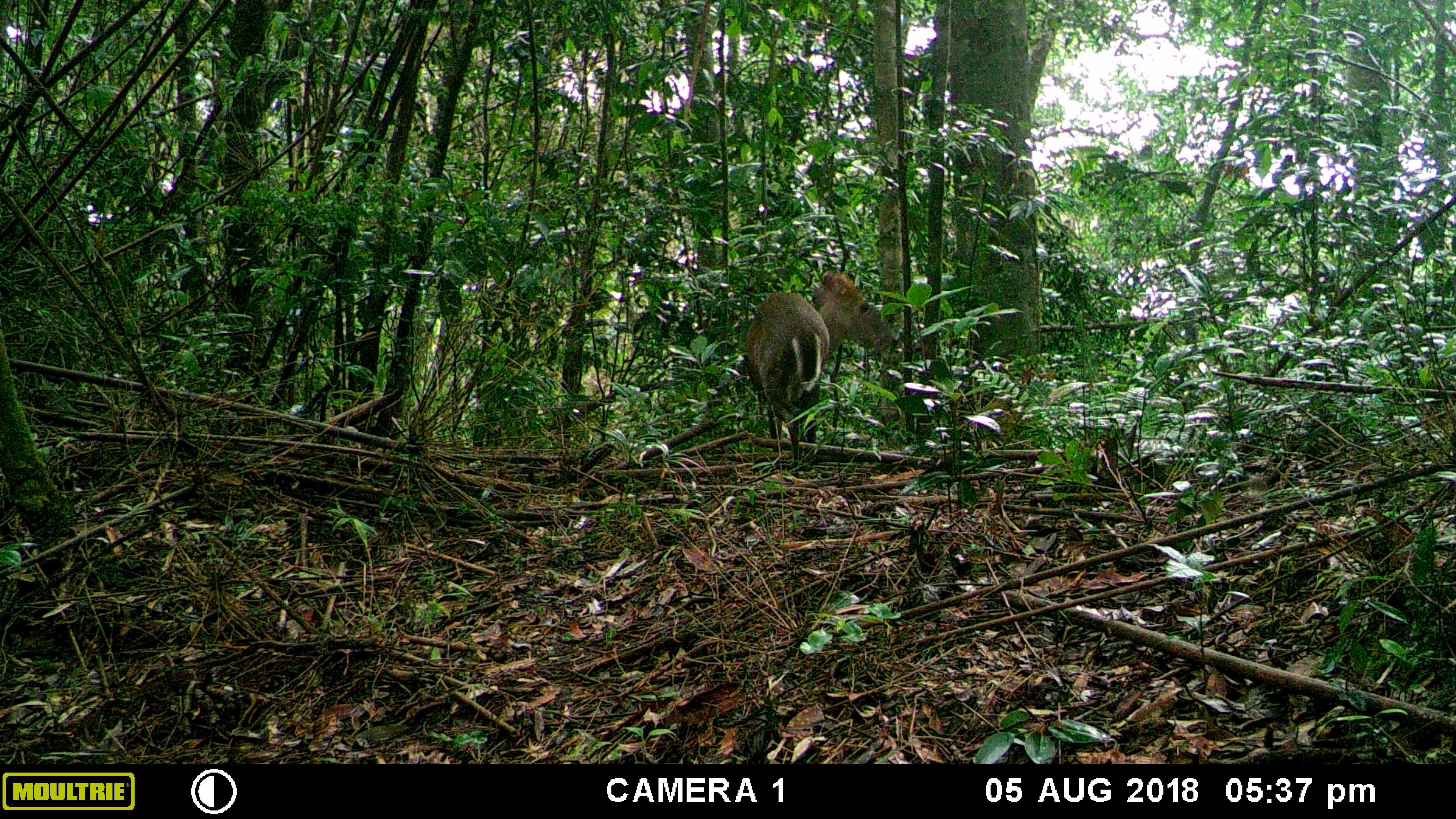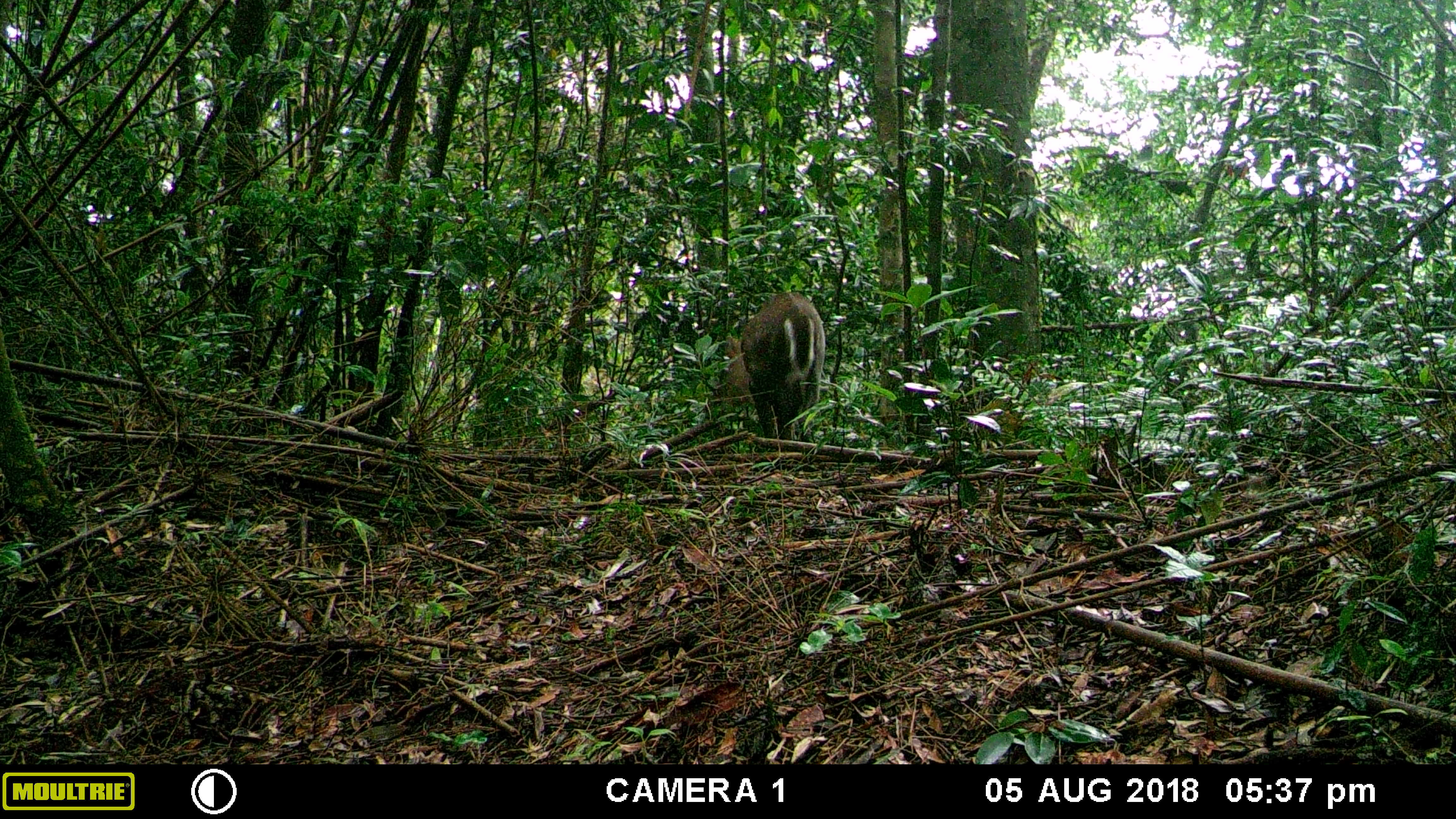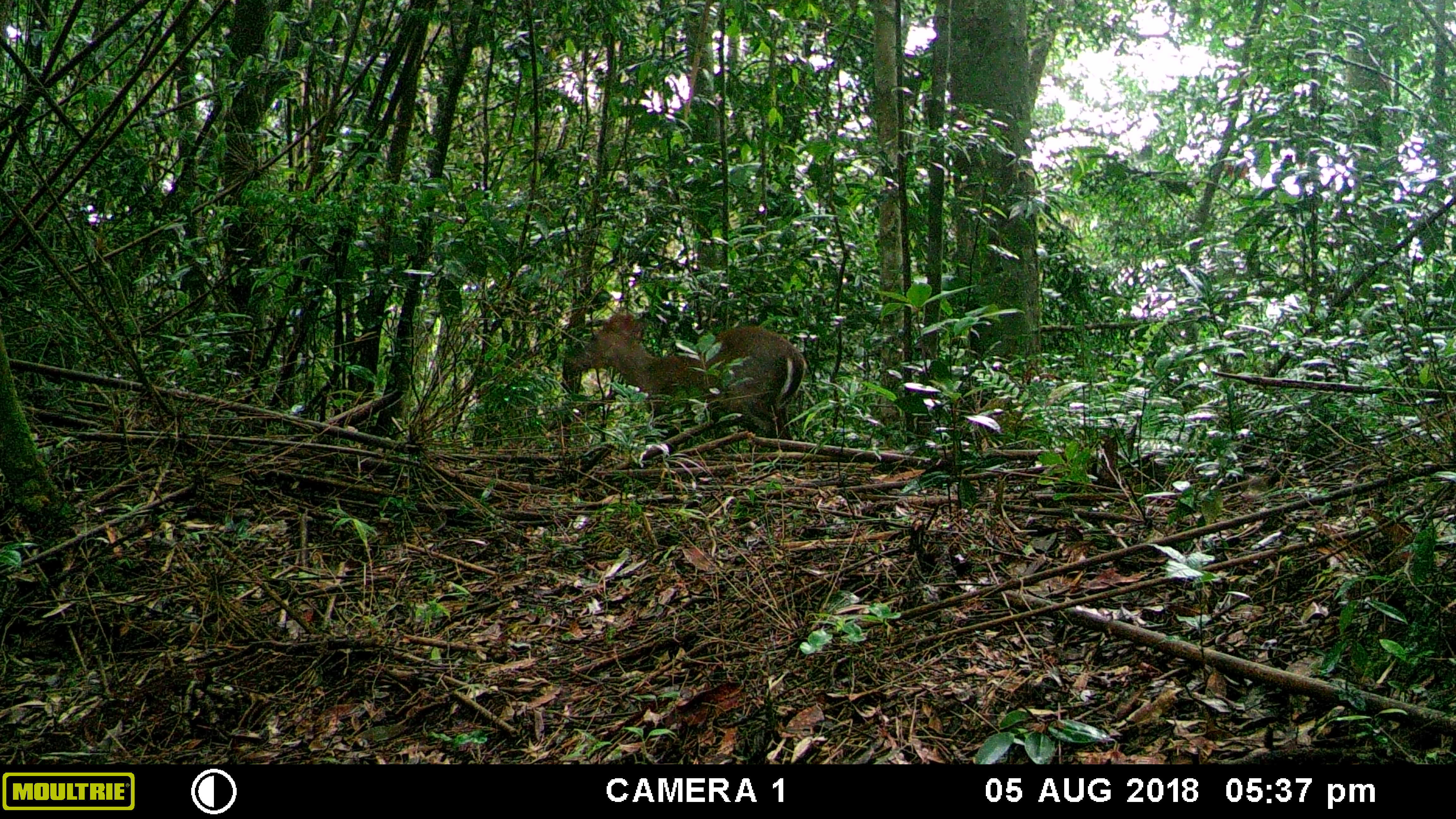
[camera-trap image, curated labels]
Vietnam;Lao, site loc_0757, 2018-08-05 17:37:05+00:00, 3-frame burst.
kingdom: Animalia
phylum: Chordata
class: Mammalia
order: Artiodactyla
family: Cervidae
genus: Muntiacus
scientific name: Muntiacus rooseveltorum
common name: roosevelt's muntjac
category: roosevelts muntjac group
Roosevelts muntjac group (roosevelt's muntjac) (Muntiacus rooseveltorum). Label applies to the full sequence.